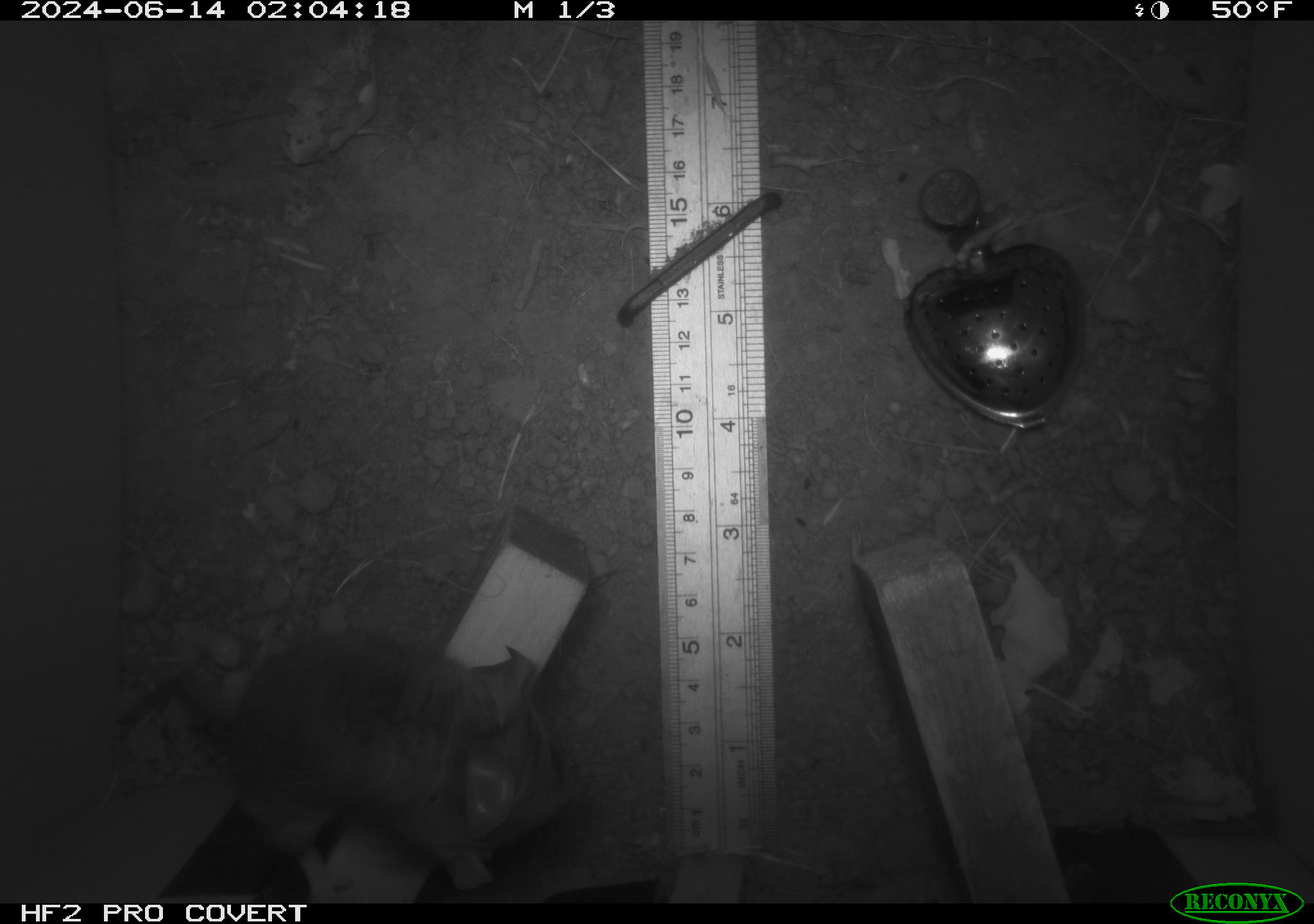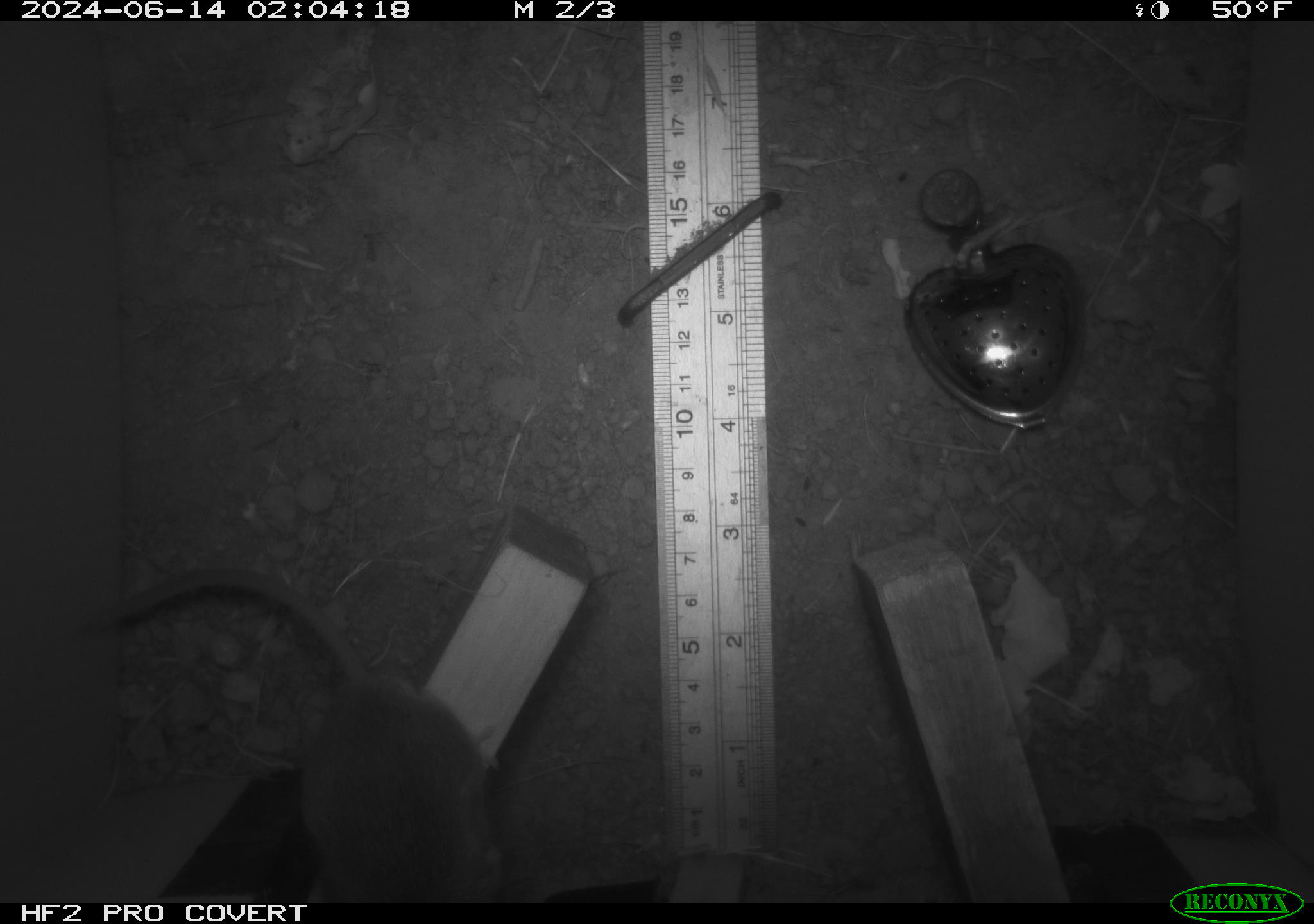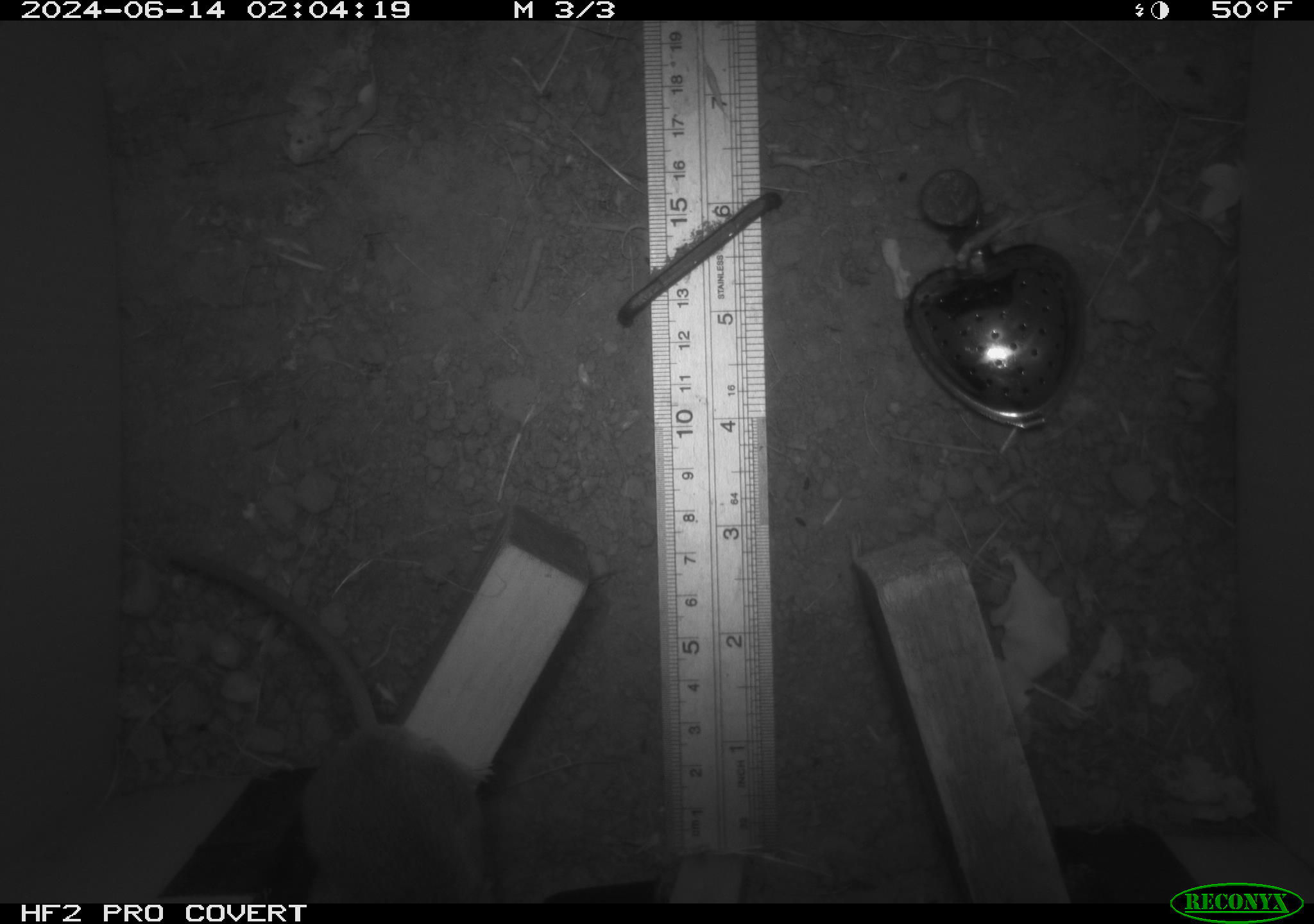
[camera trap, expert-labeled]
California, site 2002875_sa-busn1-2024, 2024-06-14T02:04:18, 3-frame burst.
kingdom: Animalia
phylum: Chordata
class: Mammalia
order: Rodentia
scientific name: Rodentia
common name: rodent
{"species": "rodent (Rodentia)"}